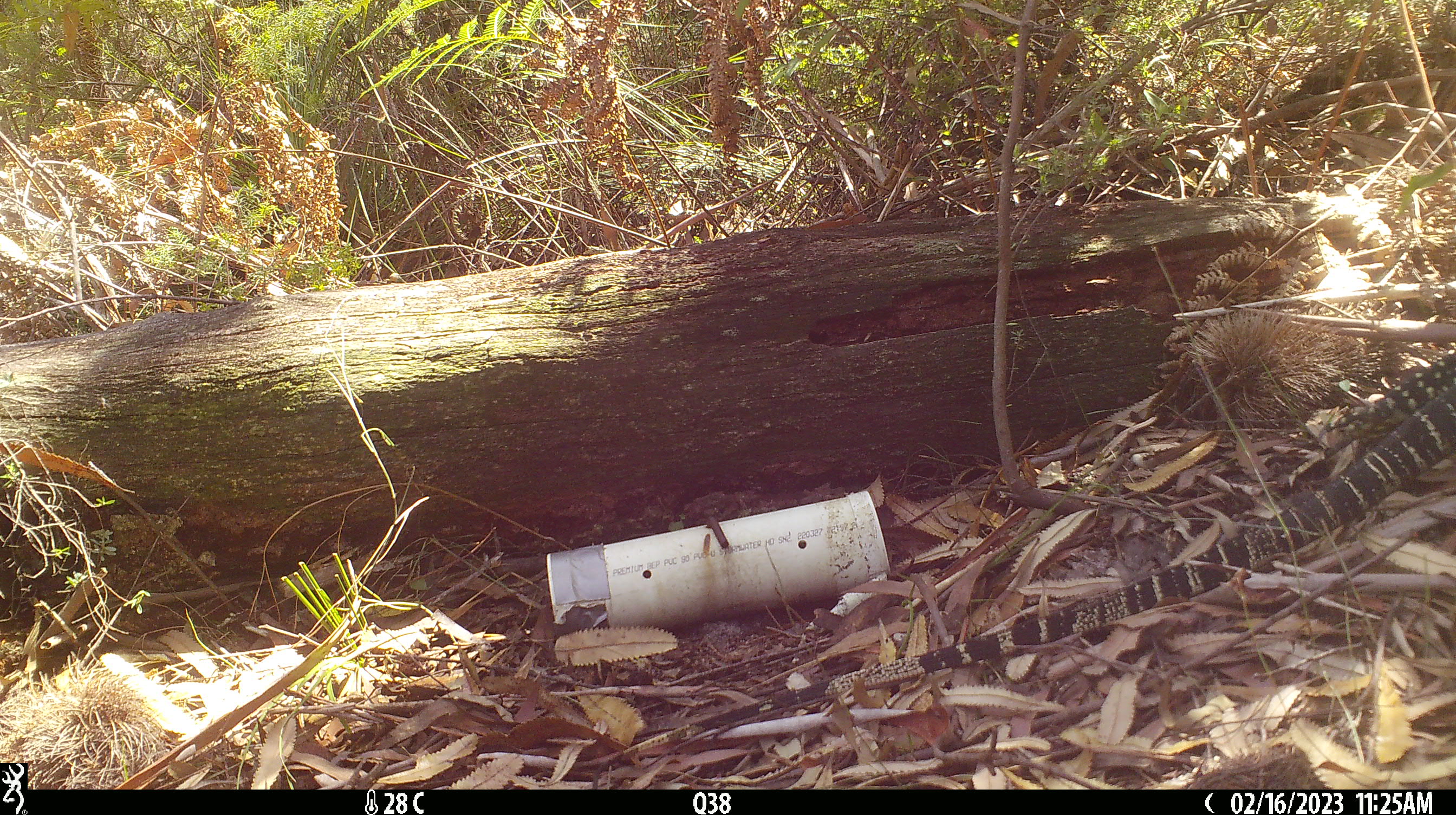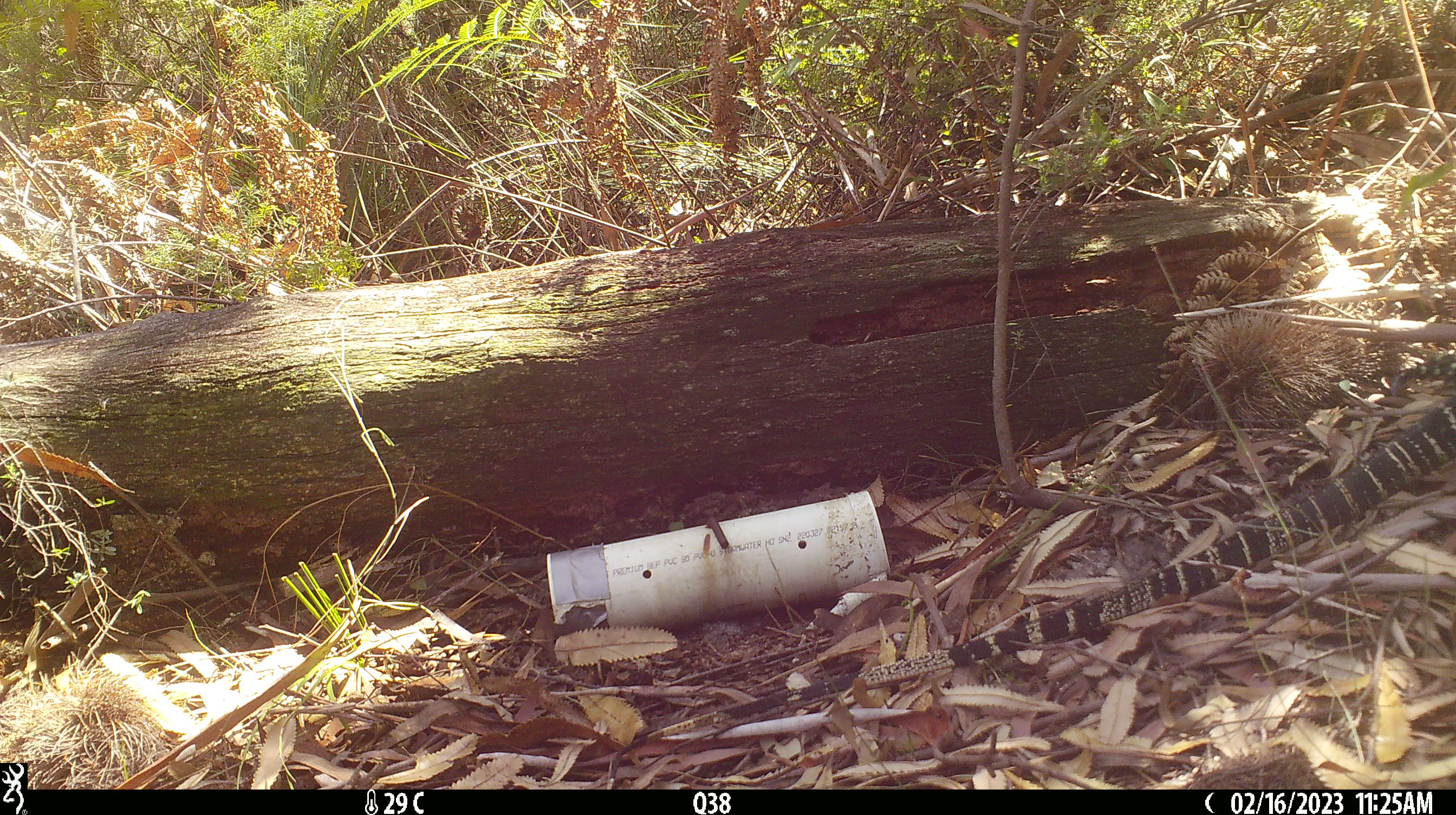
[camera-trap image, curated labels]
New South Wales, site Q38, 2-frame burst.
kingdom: Animalia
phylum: Chordata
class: Reptilia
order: Squamata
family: Varanidae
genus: Varanus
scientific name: Varanus varius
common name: lace monitor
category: goanna